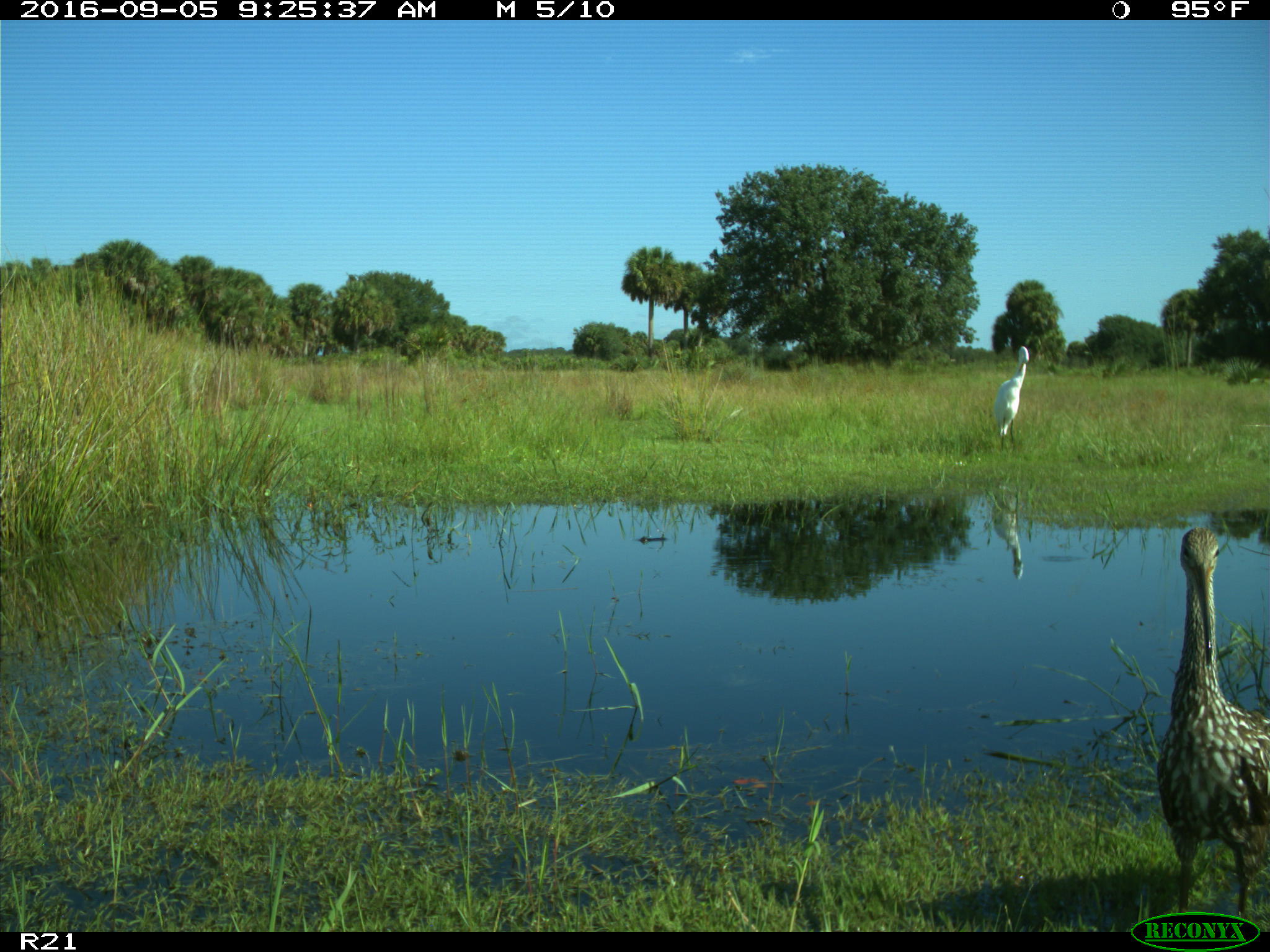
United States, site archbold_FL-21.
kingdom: Animalia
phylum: Chordata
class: Aves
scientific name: Aves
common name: birds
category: unidentified bird